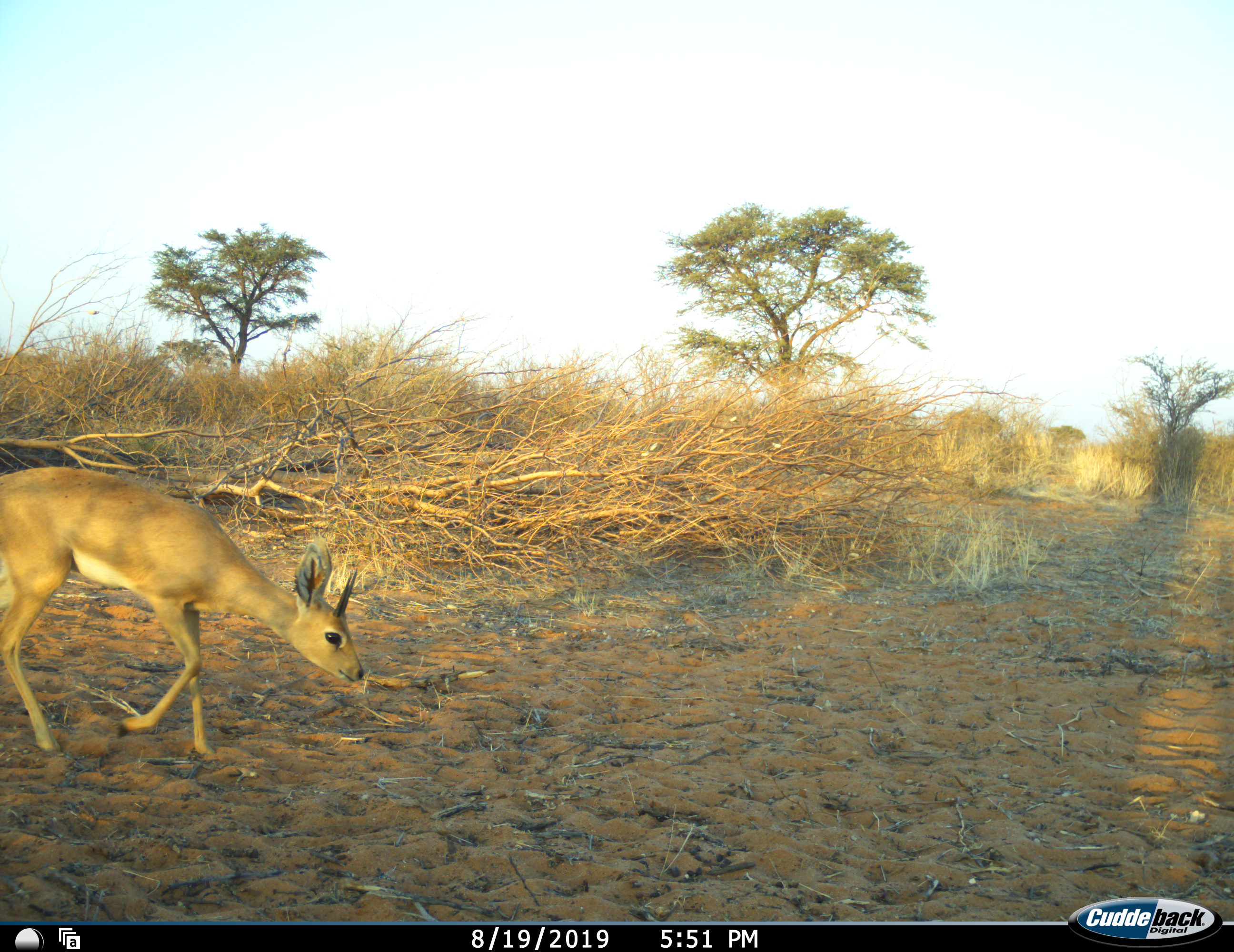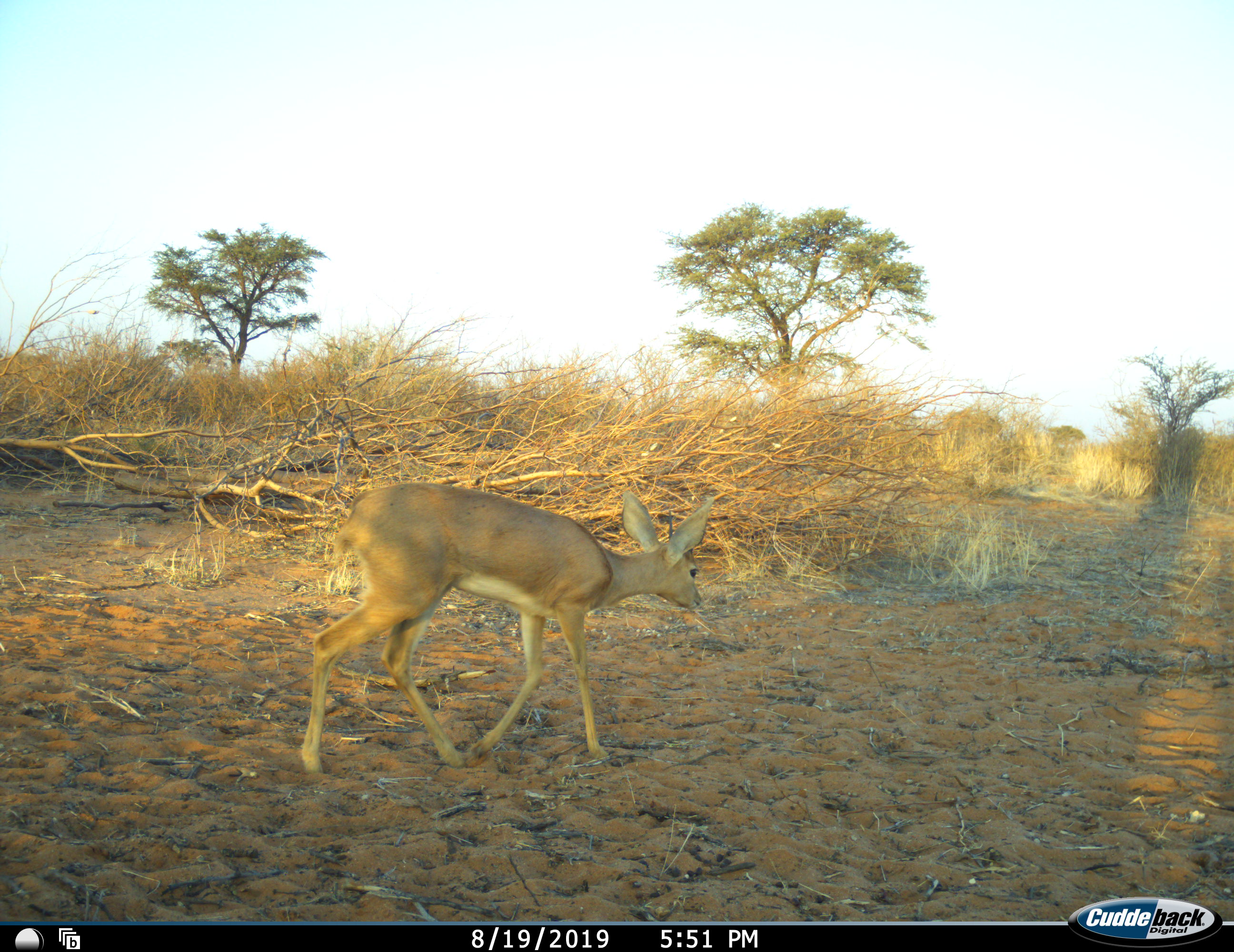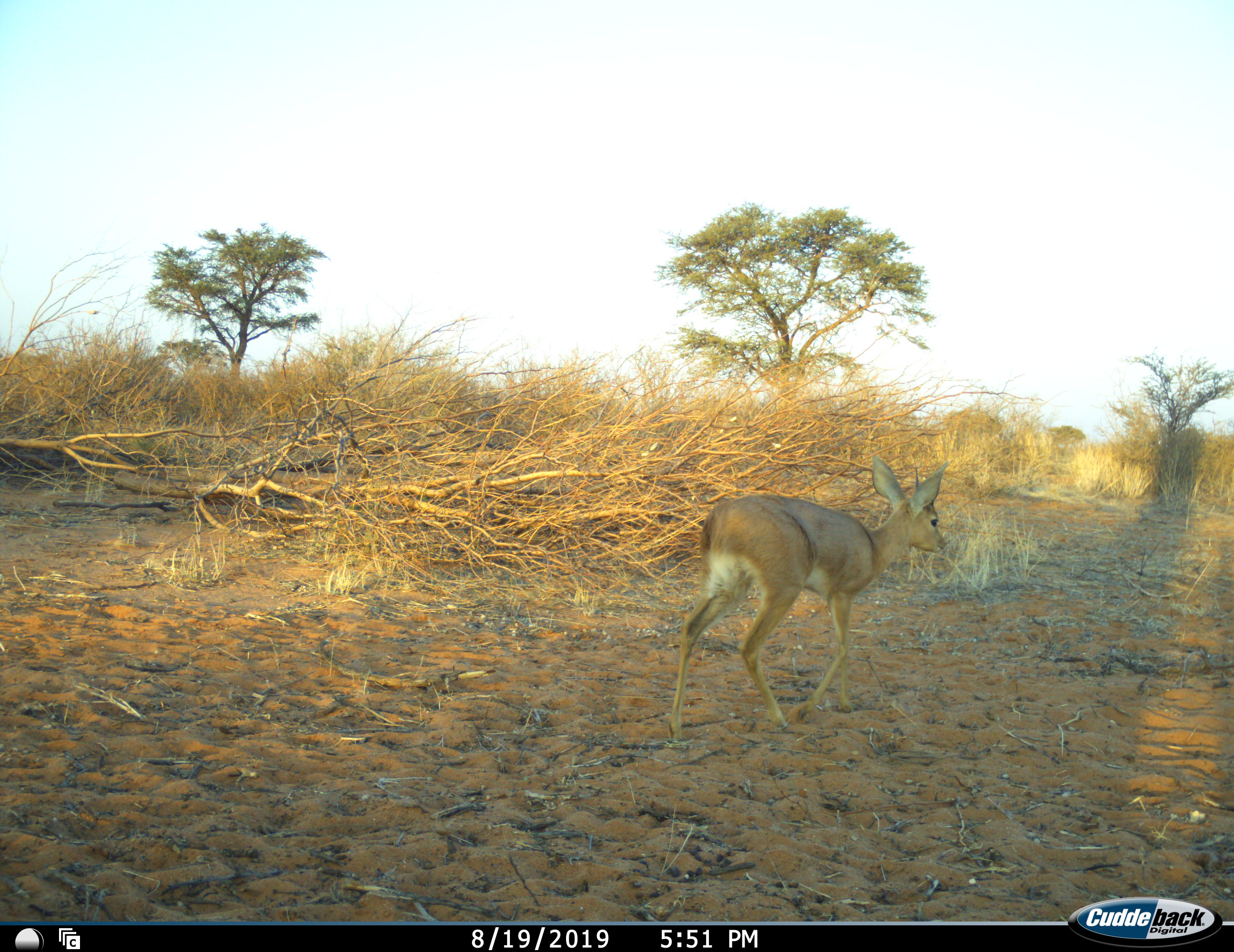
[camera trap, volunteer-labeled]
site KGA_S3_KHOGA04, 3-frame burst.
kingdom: Animalia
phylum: Chordata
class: Mammalia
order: Artiodactyla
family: Bovidae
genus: Raphicerus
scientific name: Raphicerus campestris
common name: steenbok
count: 1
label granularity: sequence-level